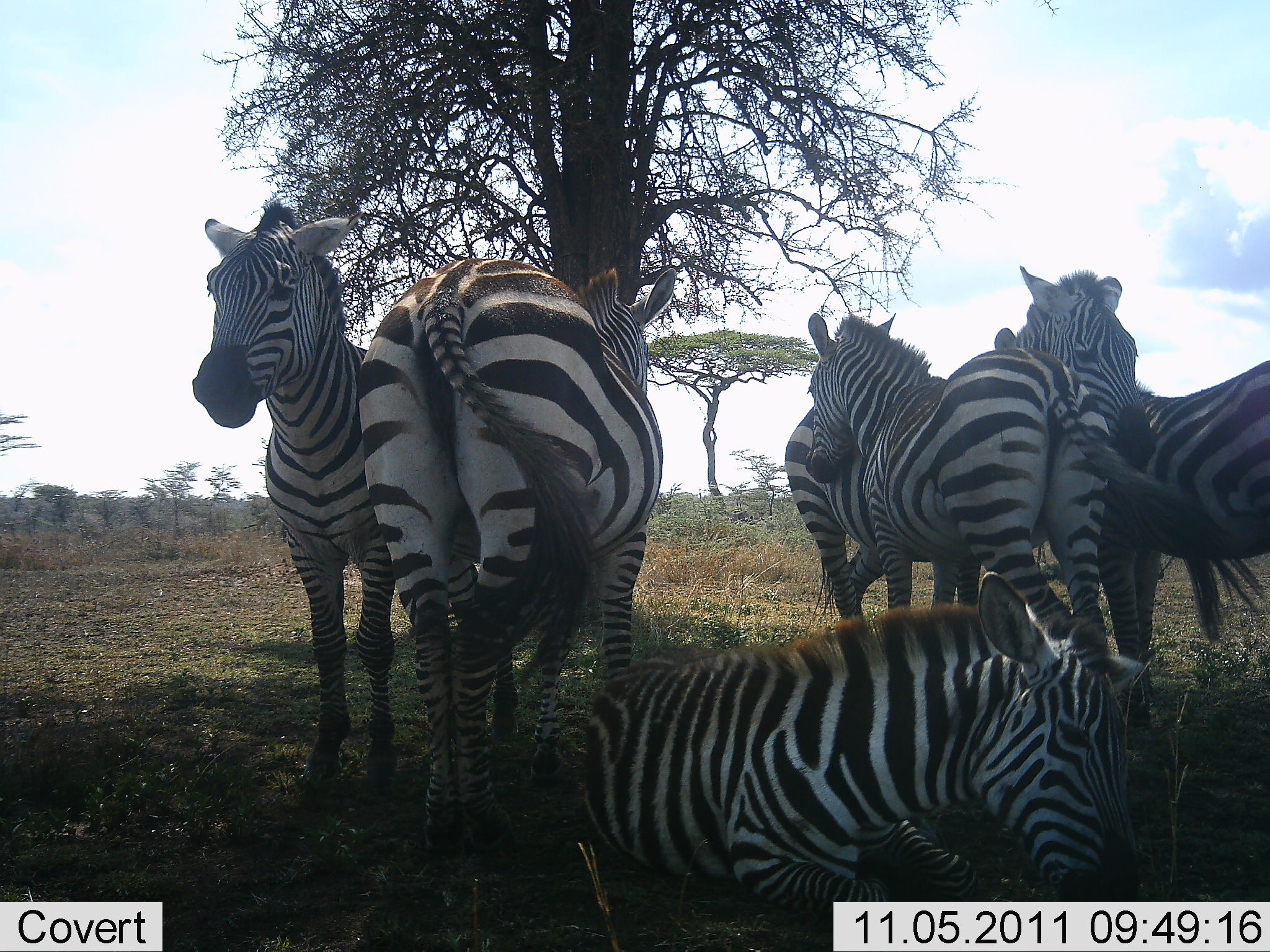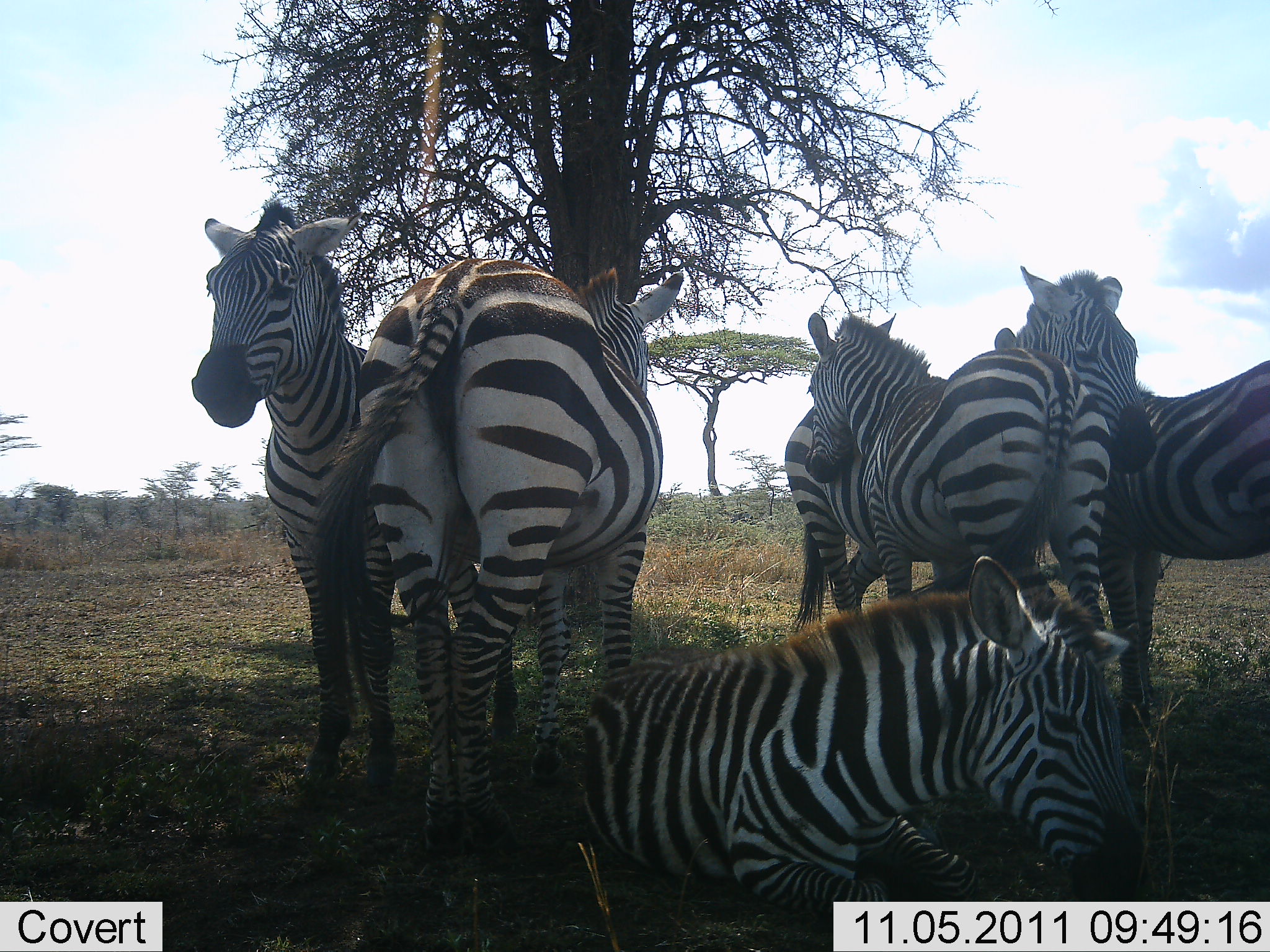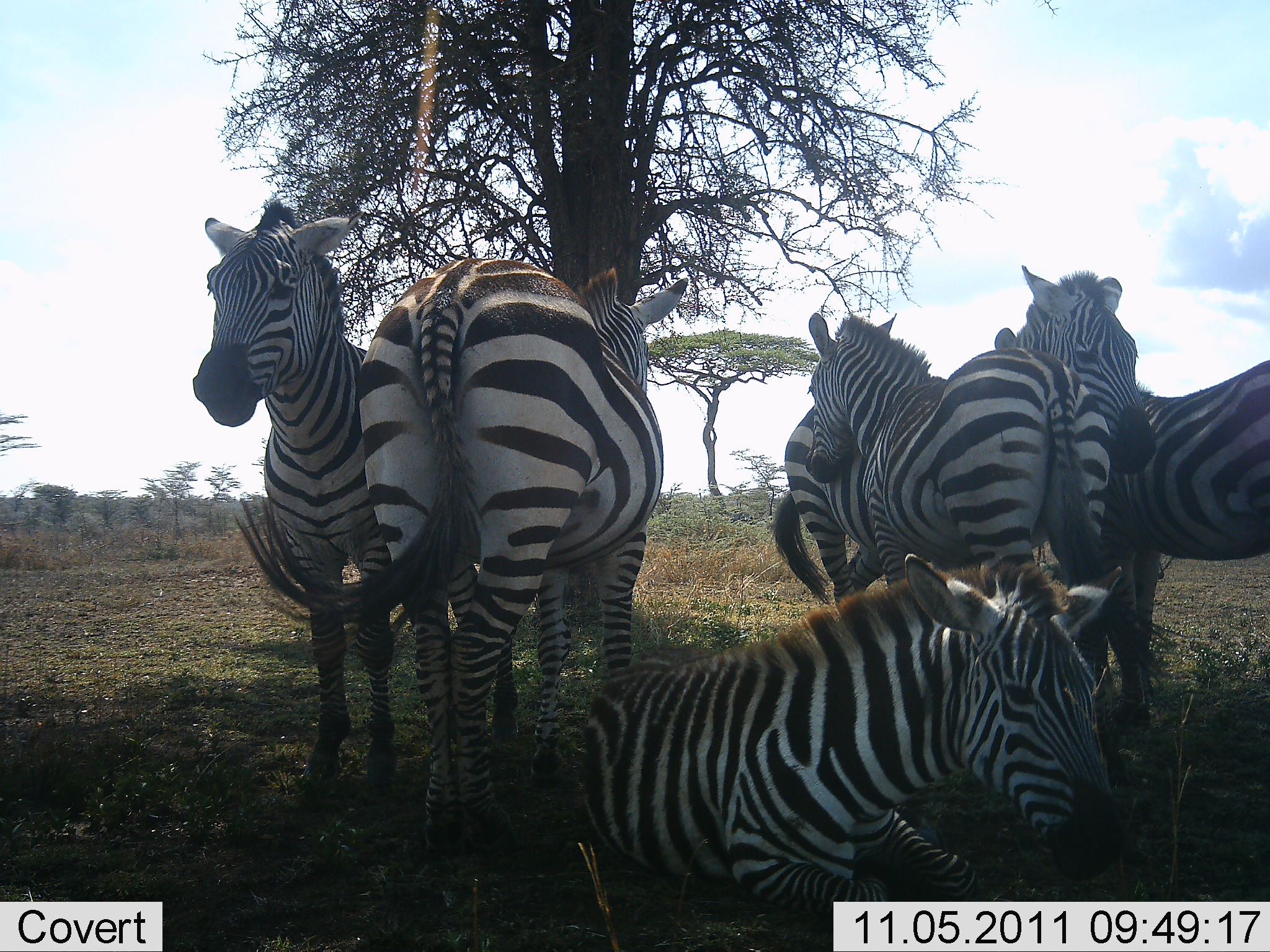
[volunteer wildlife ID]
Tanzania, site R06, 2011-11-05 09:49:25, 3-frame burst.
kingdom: Animalia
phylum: Chordata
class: Mammalia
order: Perissodactyla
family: Equidae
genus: Equus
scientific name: Equus quagga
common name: plains zebra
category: zebra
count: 6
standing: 82%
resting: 100%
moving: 0%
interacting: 35%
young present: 0%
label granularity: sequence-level